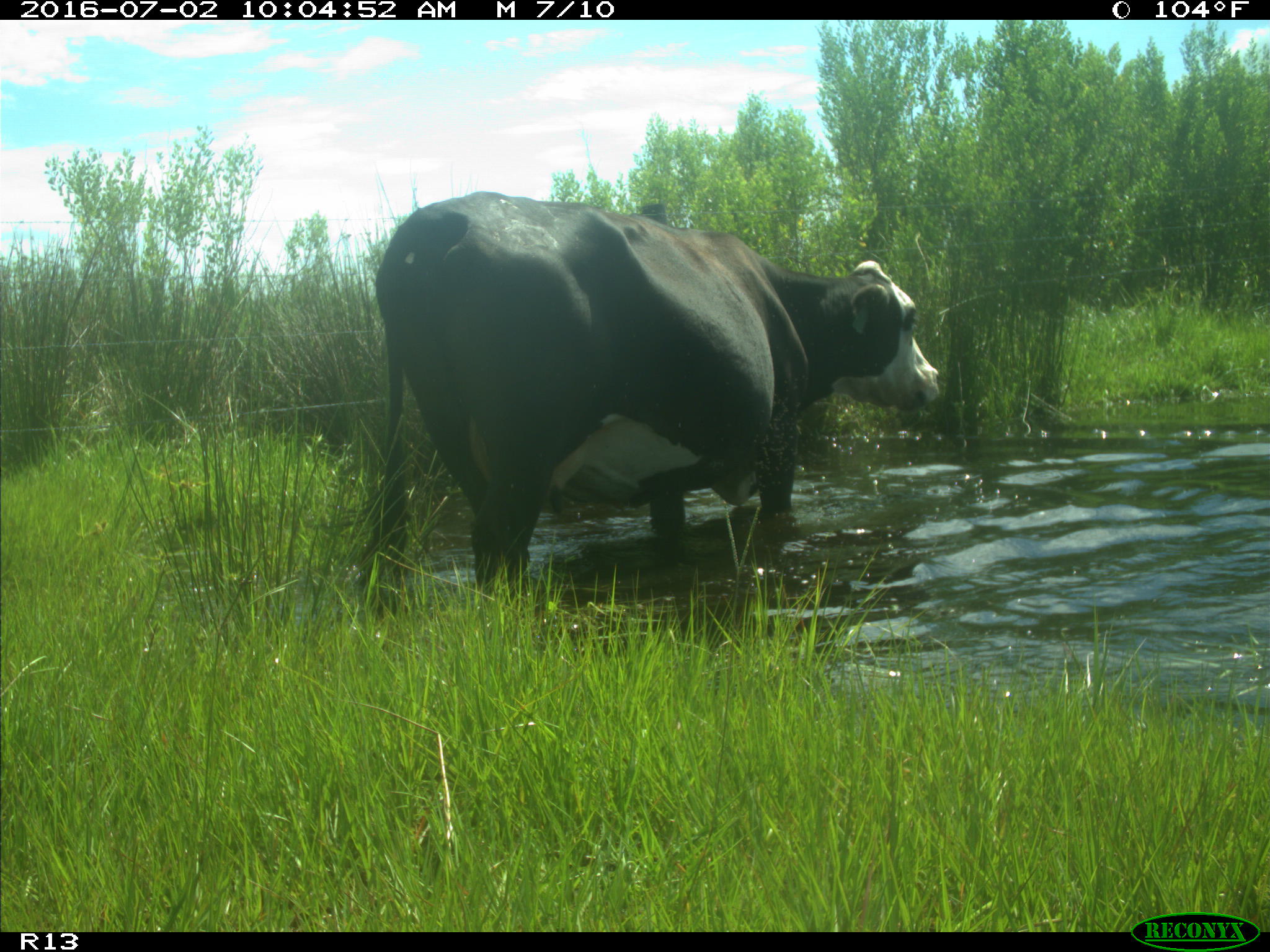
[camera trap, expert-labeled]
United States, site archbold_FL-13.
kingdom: Animalia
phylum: Chordata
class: Mammalia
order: Artiodactyla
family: Bovidae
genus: Bos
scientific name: Bos taurus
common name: domestic cow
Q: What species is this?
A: Bos taurus (domestic cow).